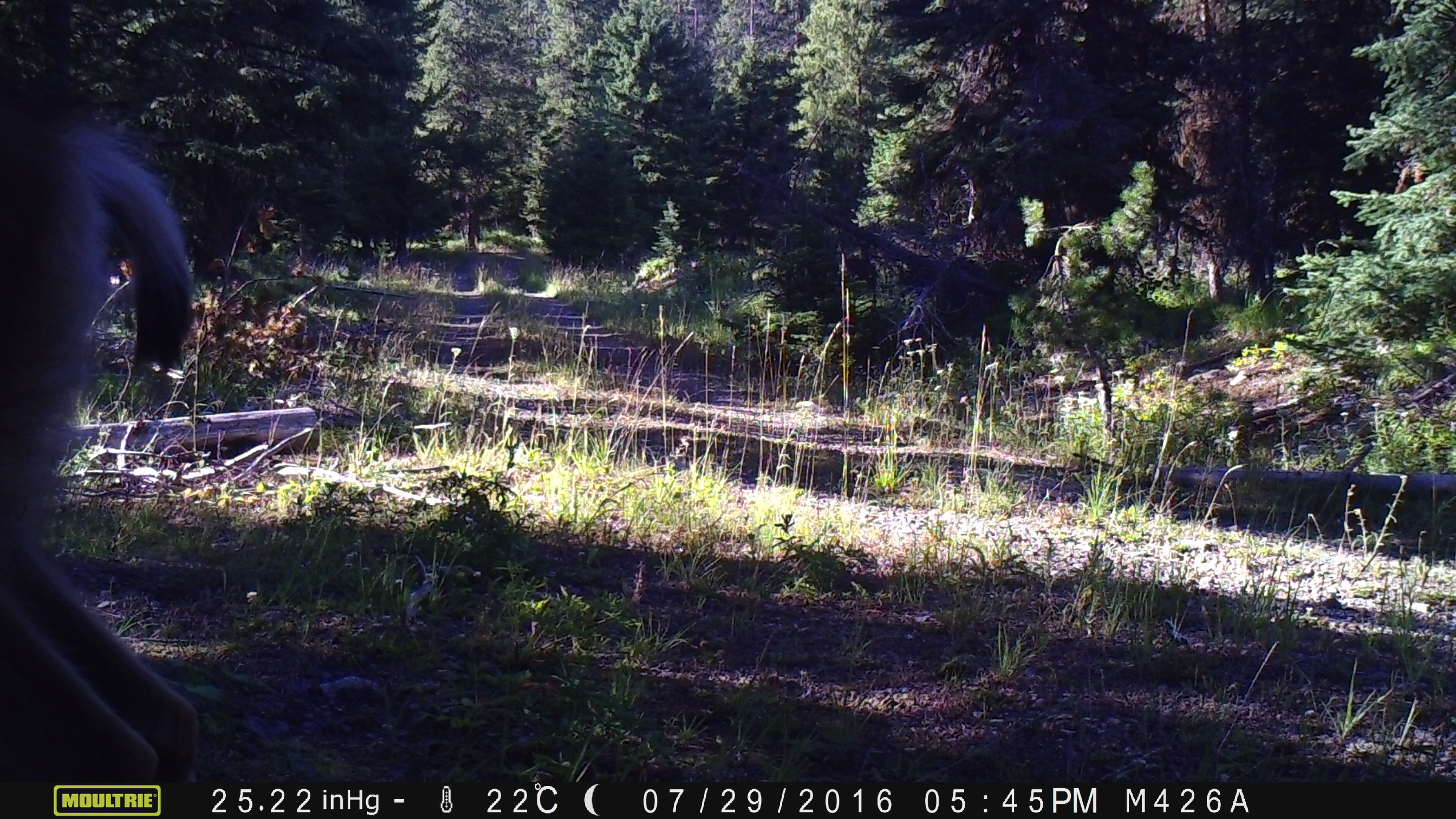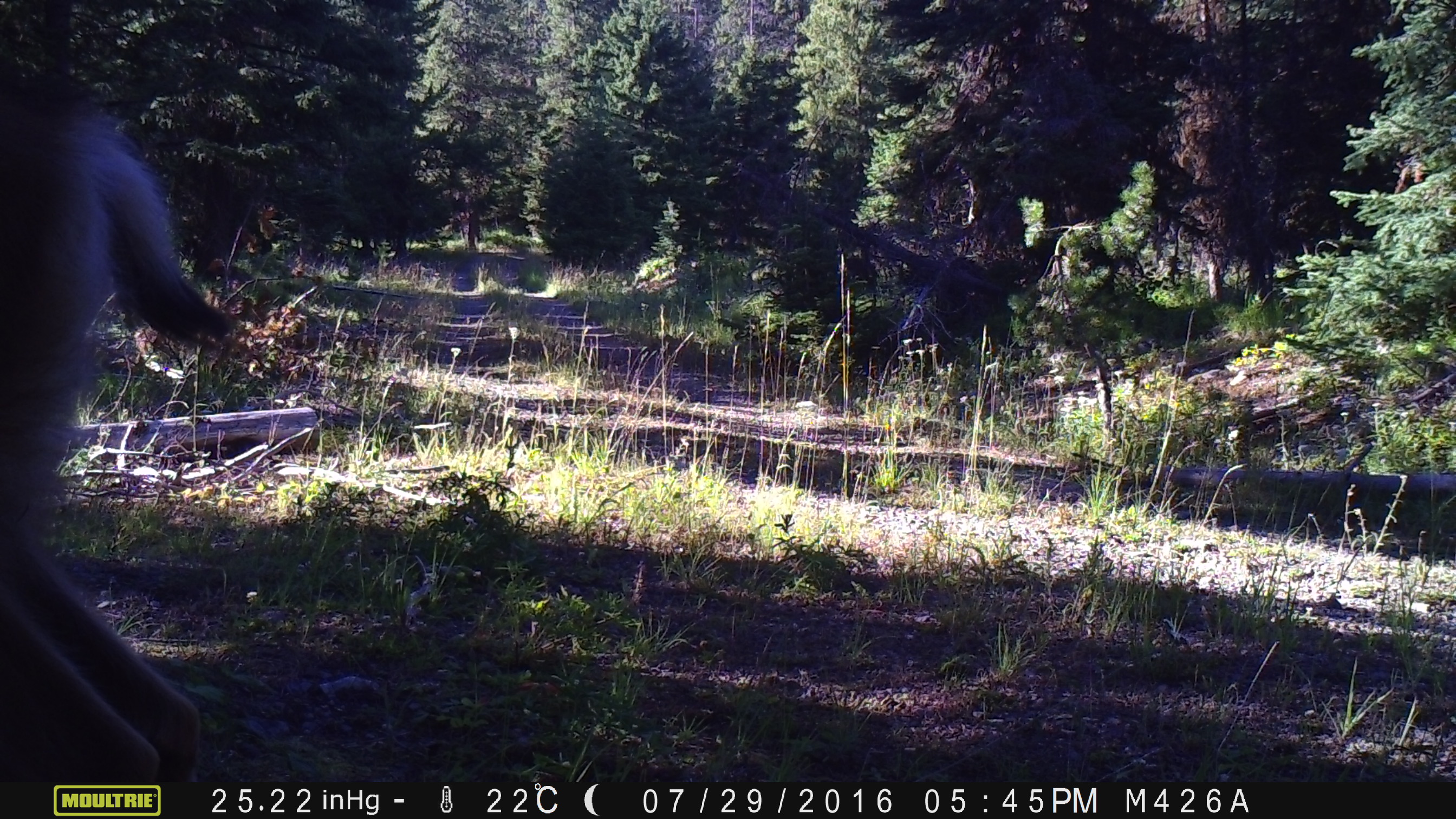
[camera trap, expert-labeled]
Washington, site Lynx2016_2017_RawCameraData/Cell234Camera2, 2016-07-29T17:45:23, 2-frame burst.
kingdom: Animalia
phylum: Chordata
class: Mammalia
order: Artiodactyla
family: Cervidae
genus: Odocoileus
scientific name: Odocoileus hemionus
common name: mule deer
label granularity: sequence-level